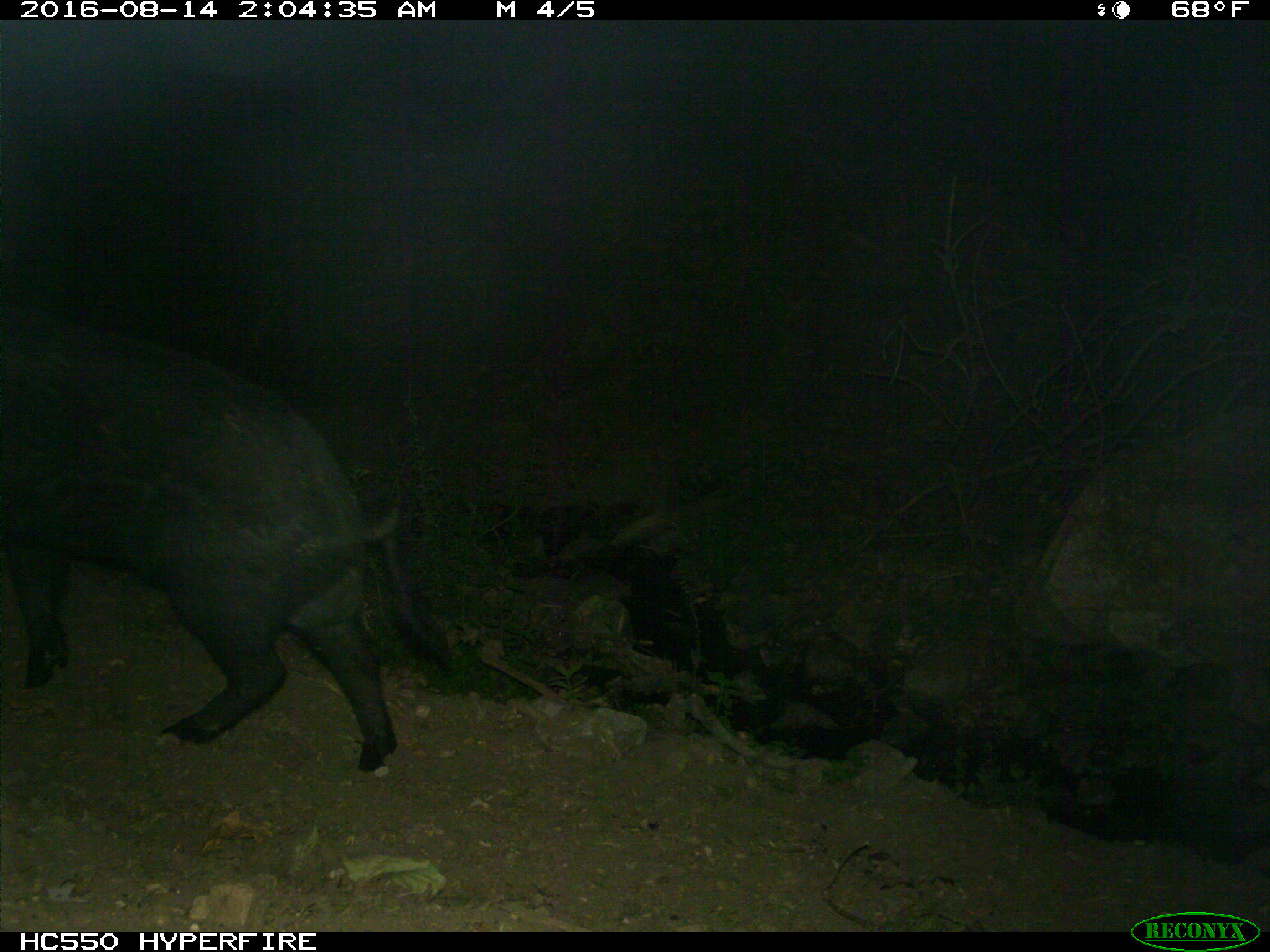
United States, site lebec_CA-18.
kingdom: Animalia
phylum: Chordata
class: Mammalia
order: Artiodactyla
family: Suidae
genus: Sus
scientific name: Sus scrofa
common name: wild boar